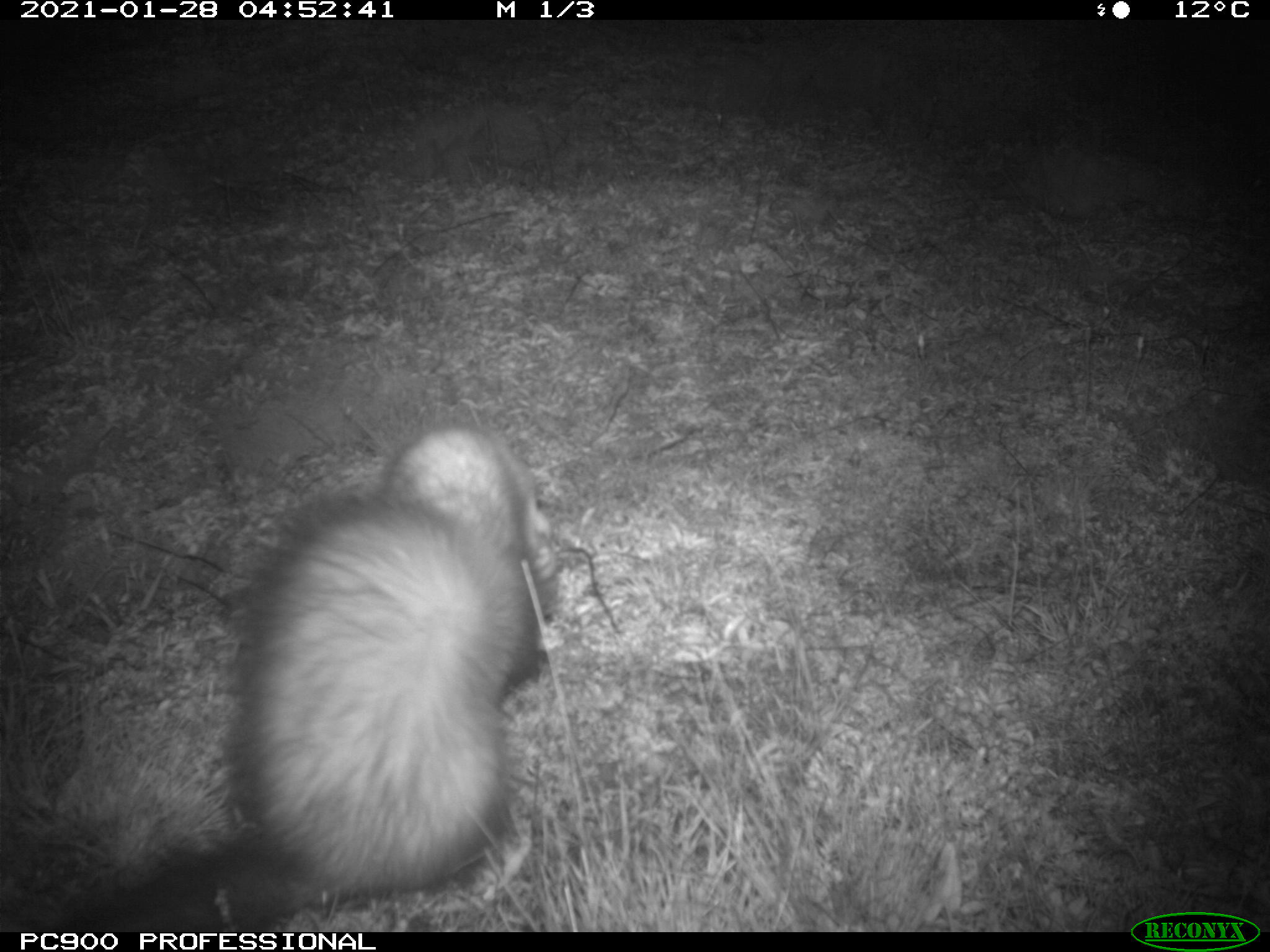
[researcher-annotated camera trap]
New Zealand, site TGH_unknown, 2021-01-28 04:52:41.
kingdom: Animalia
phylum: Chordata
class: Mammalia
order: Carnivora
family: Mustelidae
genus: Mustela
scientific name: Mustela furo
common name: ferret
Ferret (Mustela furo).